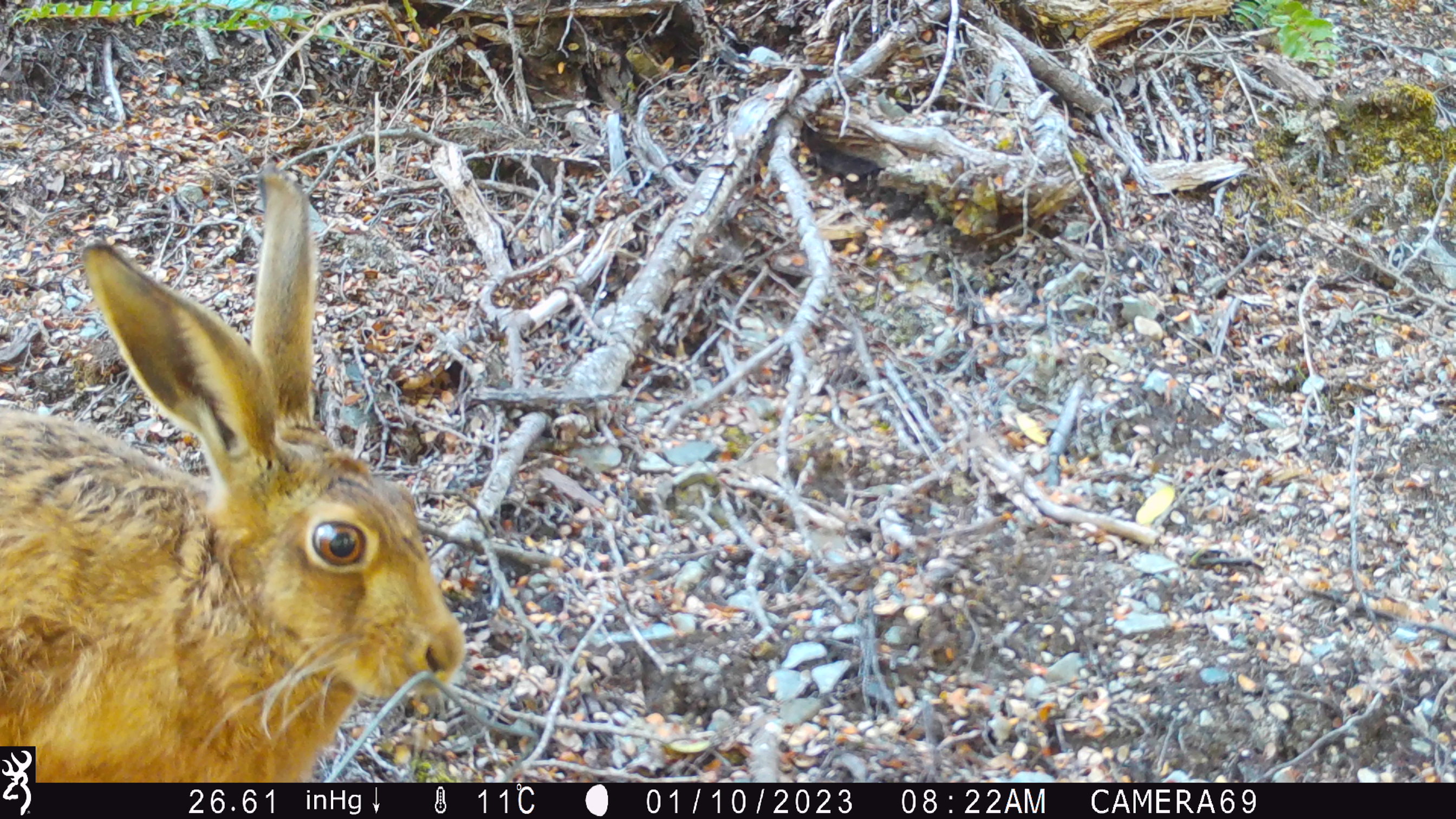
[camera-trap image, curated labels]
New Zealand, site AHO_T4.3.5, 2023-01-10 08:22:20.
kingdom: Animalia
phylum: Chordata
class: Mammalia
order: Lagomorpha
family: Leporidae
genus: Lepus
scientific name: Lepus europaeus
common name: brown hare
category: hare